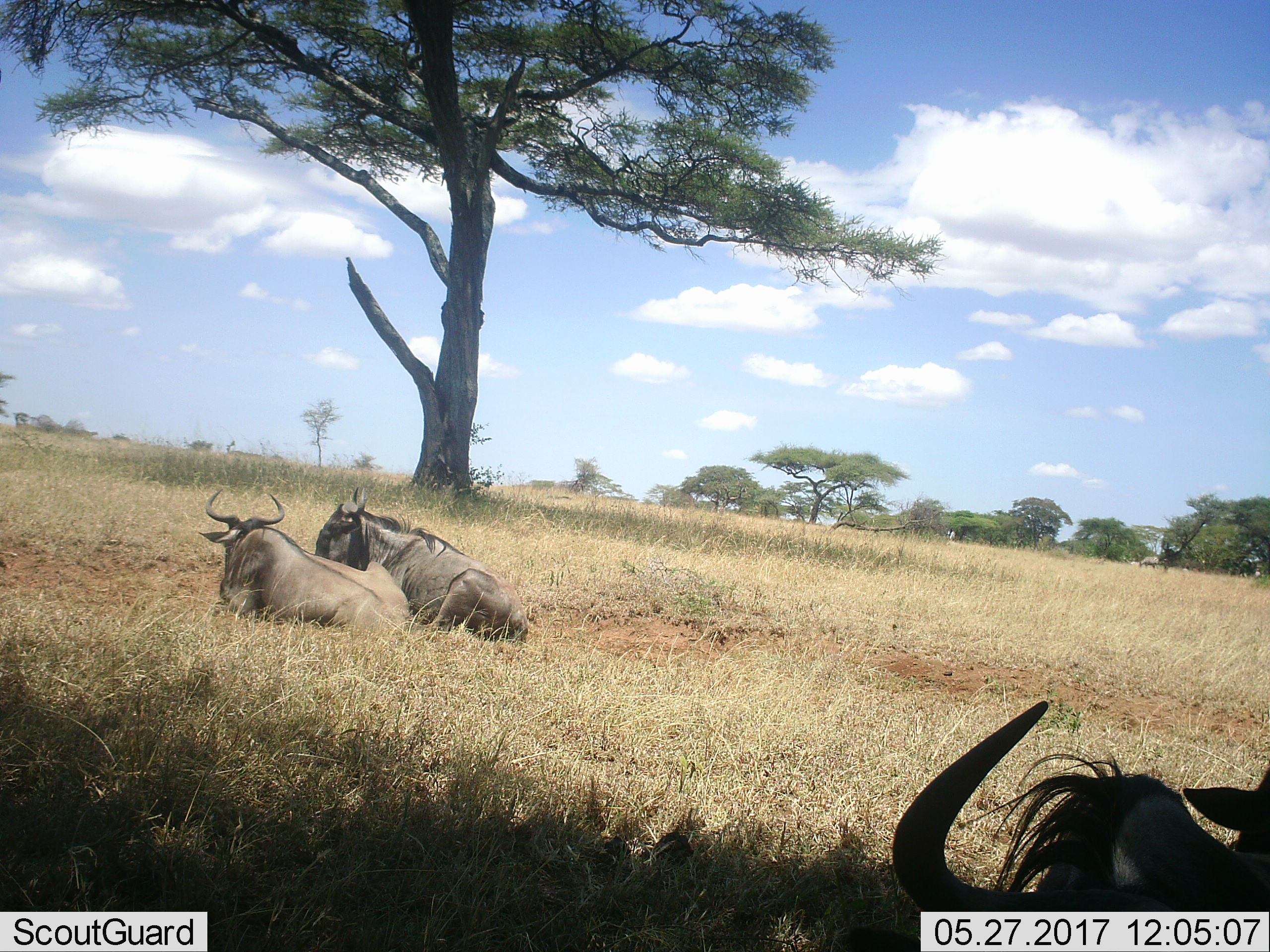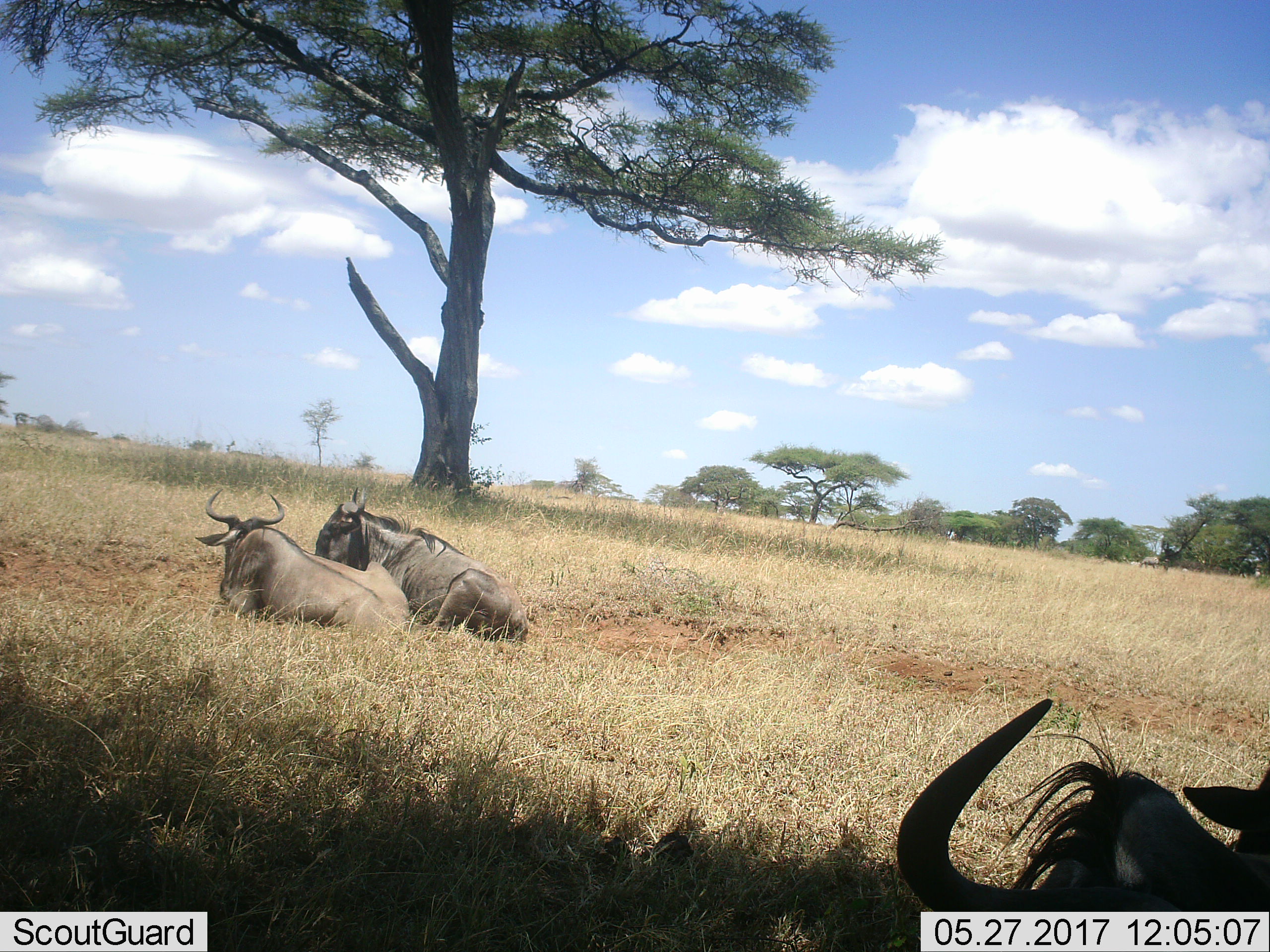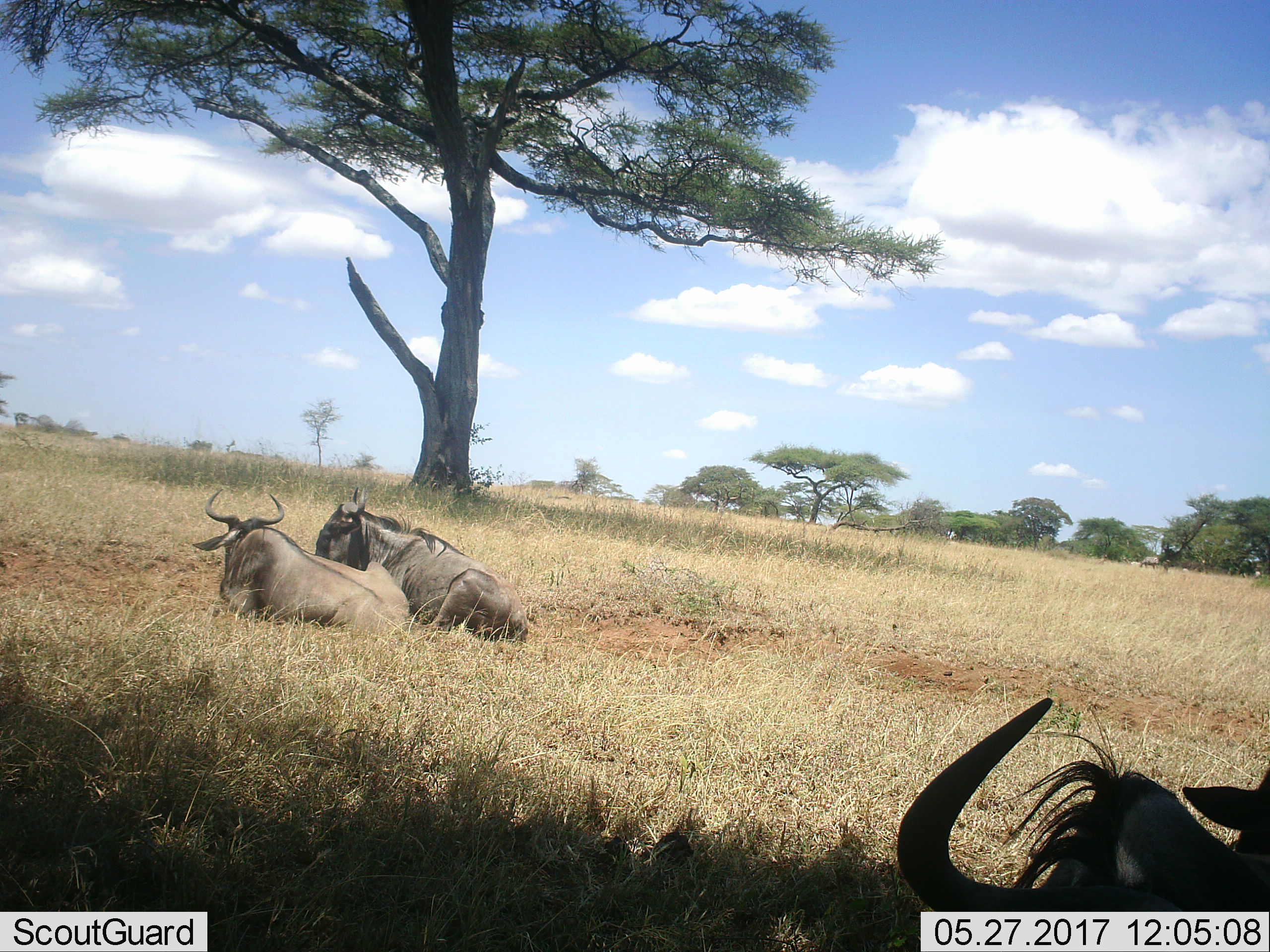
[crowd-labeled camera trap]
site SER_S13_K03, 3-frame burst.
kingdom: Animalia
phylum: Chordata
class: Mammalia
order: Artiodactyla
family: Bovidae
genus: Connochaetes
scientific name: Connochaetes taurinus taurinus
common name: blue wildebeest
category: wildebeestblue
Wildebeestblue (blue wildebeest) (Connochaetes taurinus taurinus), count 3. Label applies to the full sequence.